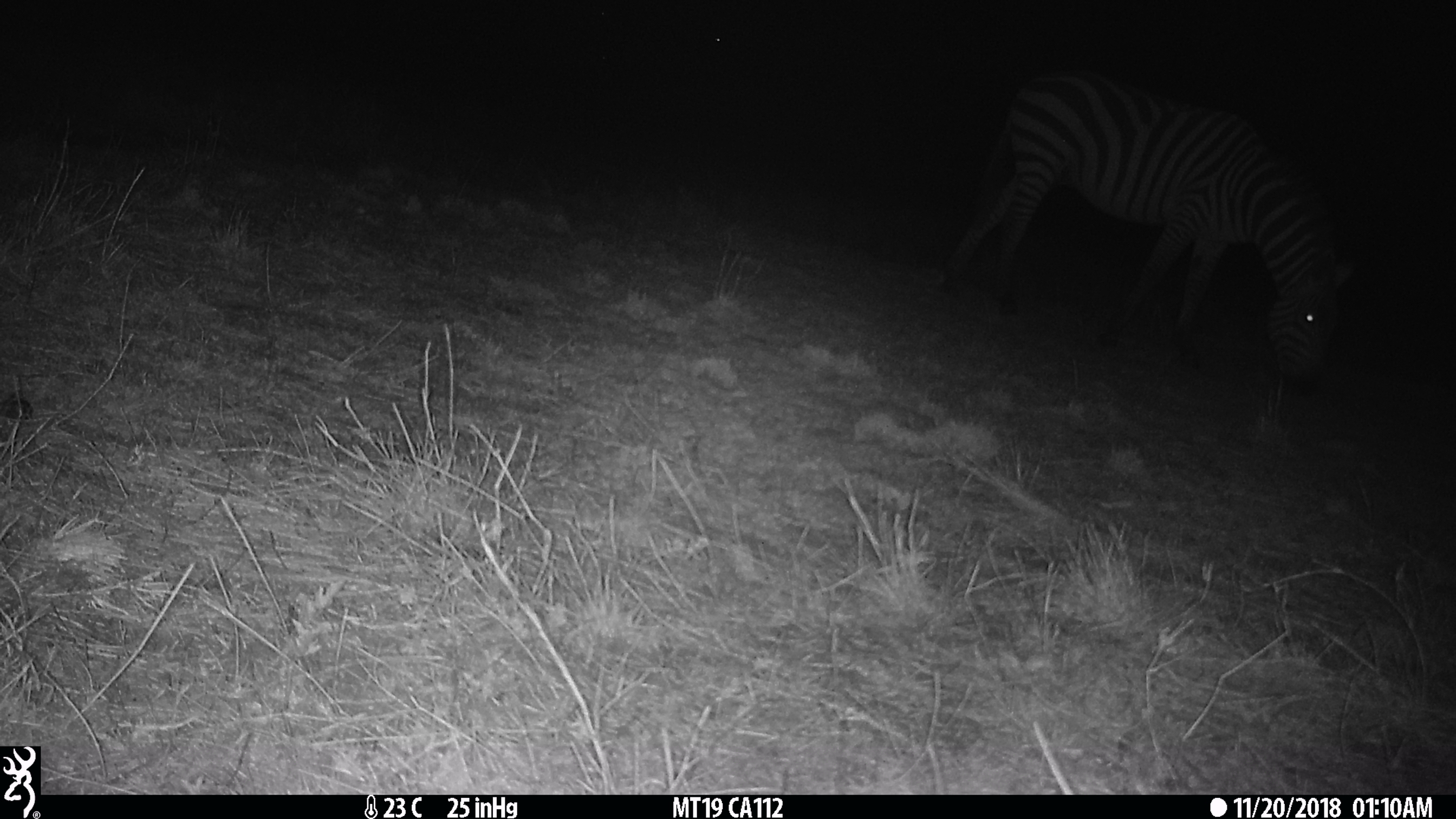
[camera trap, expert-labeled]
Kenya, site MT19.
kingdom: Animalia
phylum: Chordata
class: Mammalia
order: Perissodactyla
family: Equidae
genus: Equus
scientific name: Equus quagga burchellii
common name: burchell's zebra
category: zebra